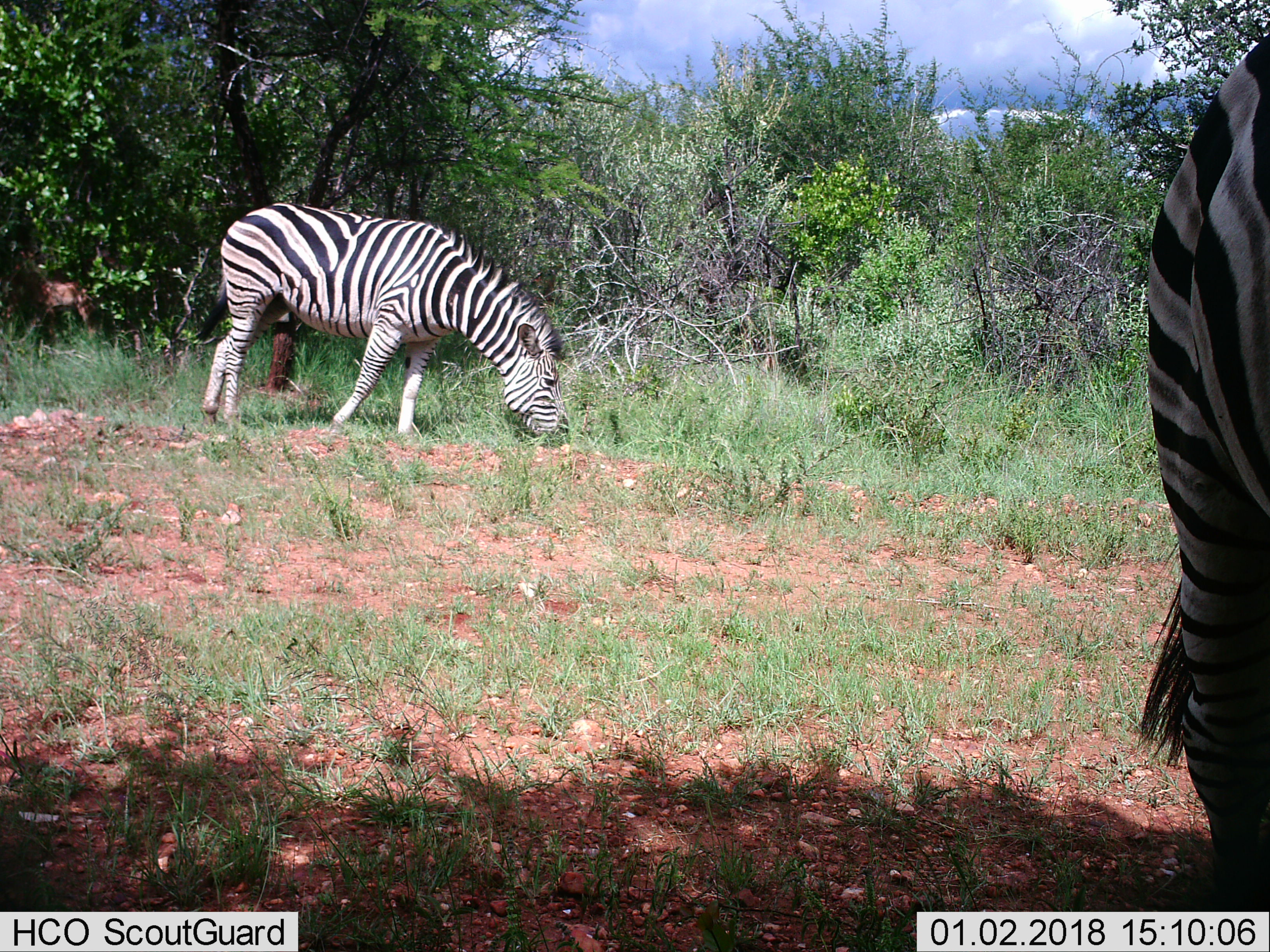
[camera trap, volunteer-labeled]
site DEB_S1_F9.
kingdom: Animalia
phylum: Chordata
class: Mammalia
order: Perissodactyla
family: Equidae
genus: Equus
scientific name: Equus quagga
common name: plains zebra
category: zebraplains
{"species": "zebraplains (plains zebra) (Equus quagga)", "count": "2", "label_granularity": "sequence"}